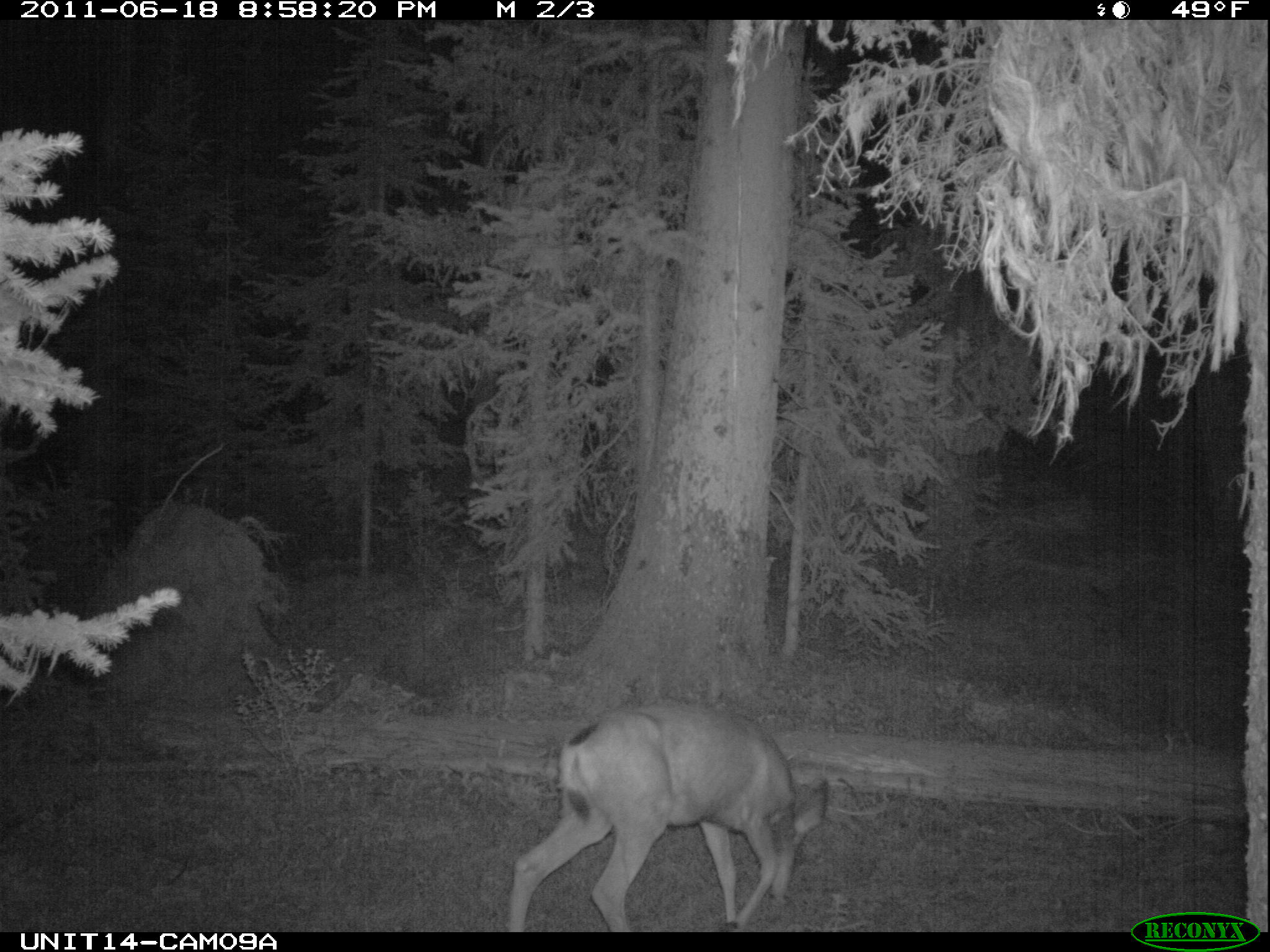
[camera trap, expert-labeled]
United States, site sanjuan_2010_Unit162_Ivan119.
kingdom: Animalia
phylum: Chordata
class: Mammalia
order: Artiodactyla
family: Cervidae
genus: Odocoileus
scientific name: Odocoileus hemionus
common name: mule deer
Odocoileus hemionus (mule deer).